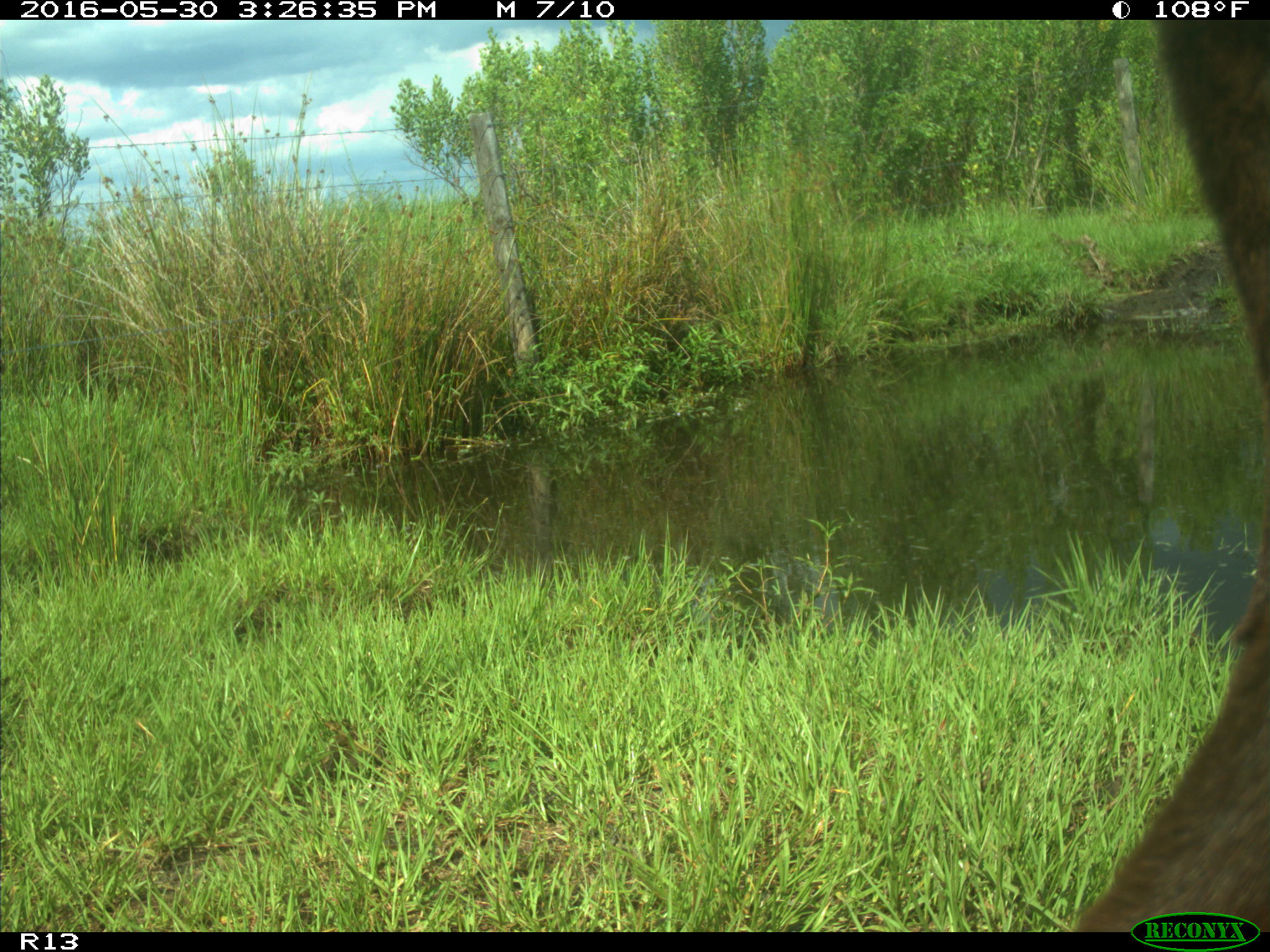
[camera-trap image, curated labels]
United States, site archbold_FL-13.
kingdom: Animalia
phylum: Chordata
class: Mammalia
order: Artiodactyla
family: Bovidae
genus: Bos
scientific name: Bos taurus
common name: domestic cow